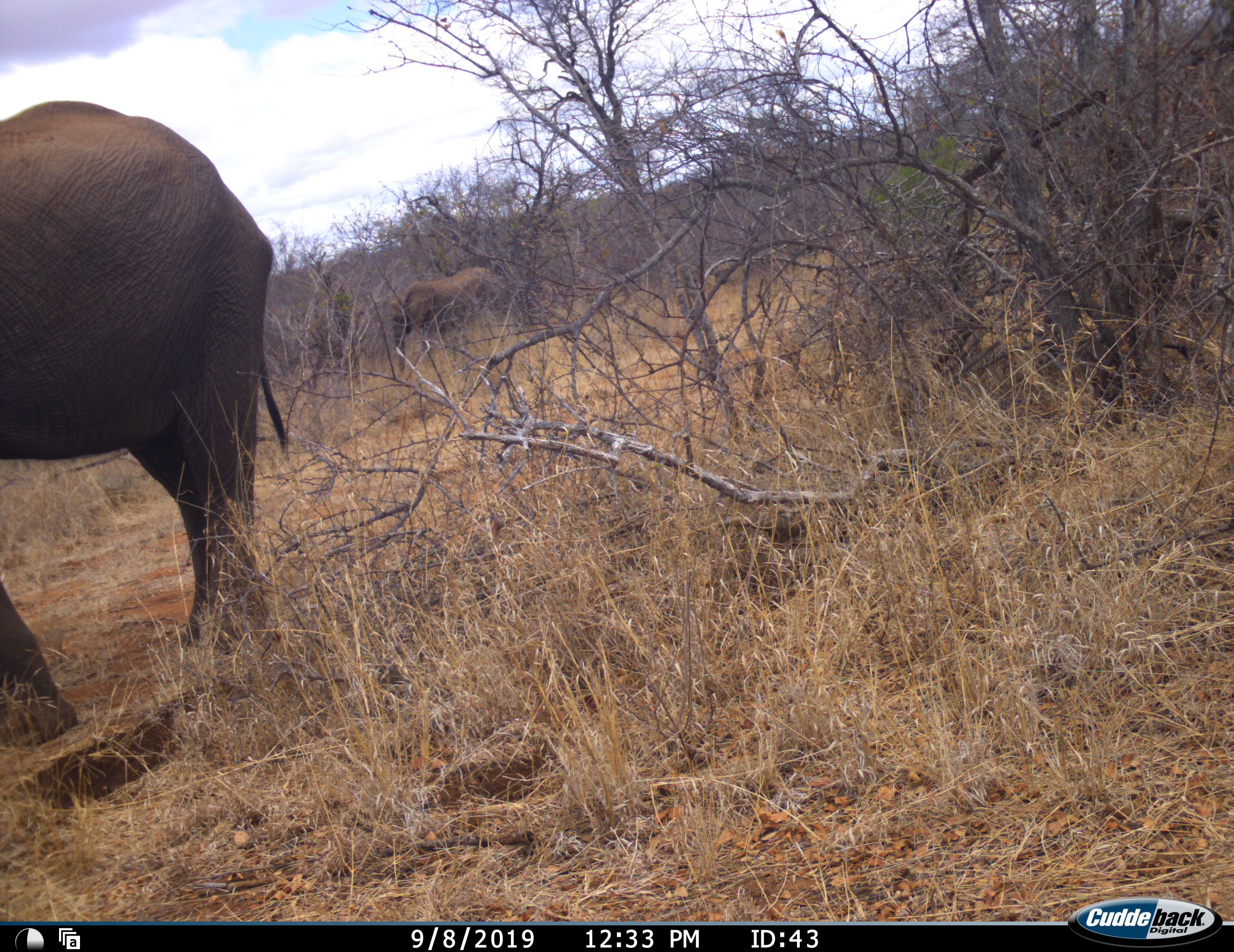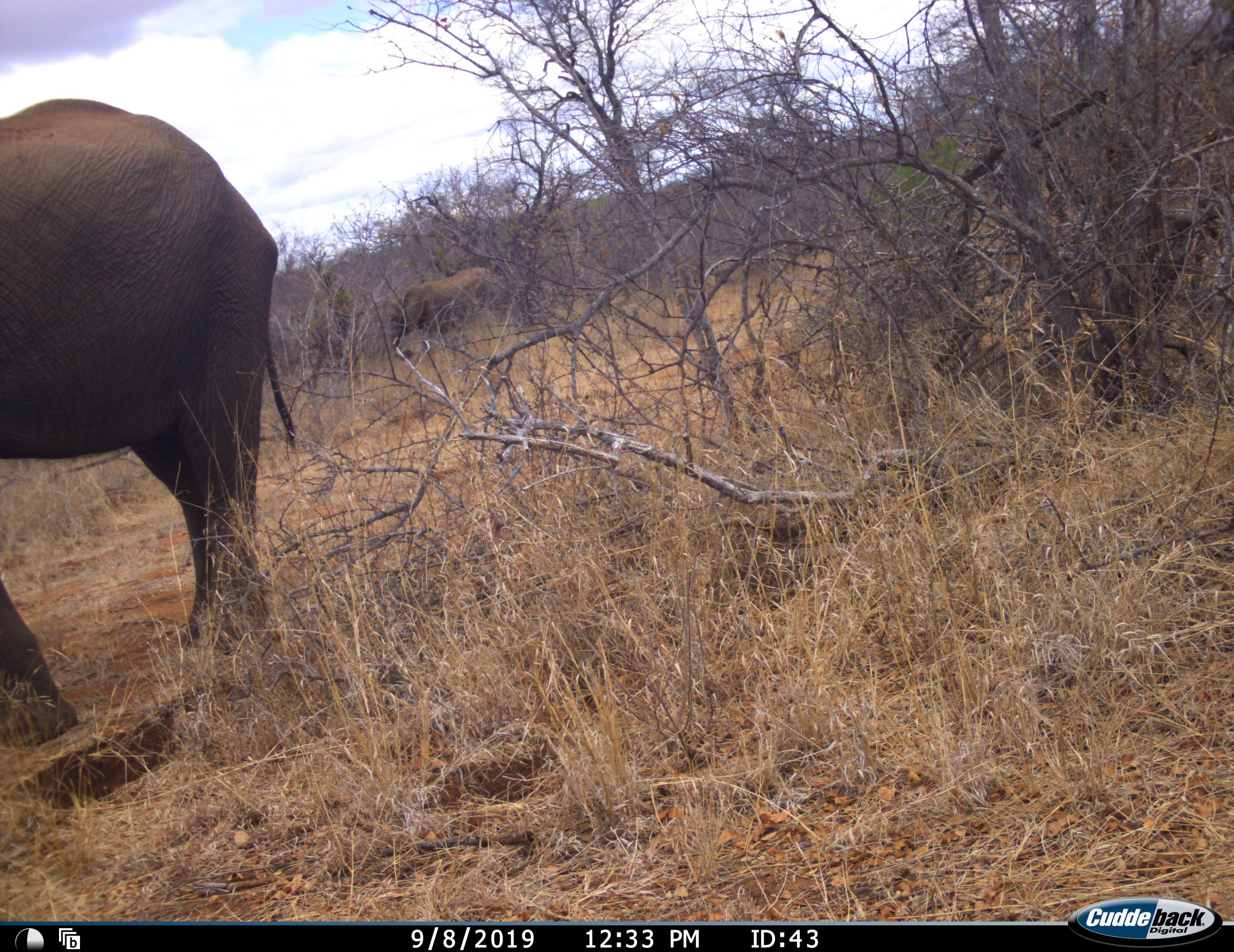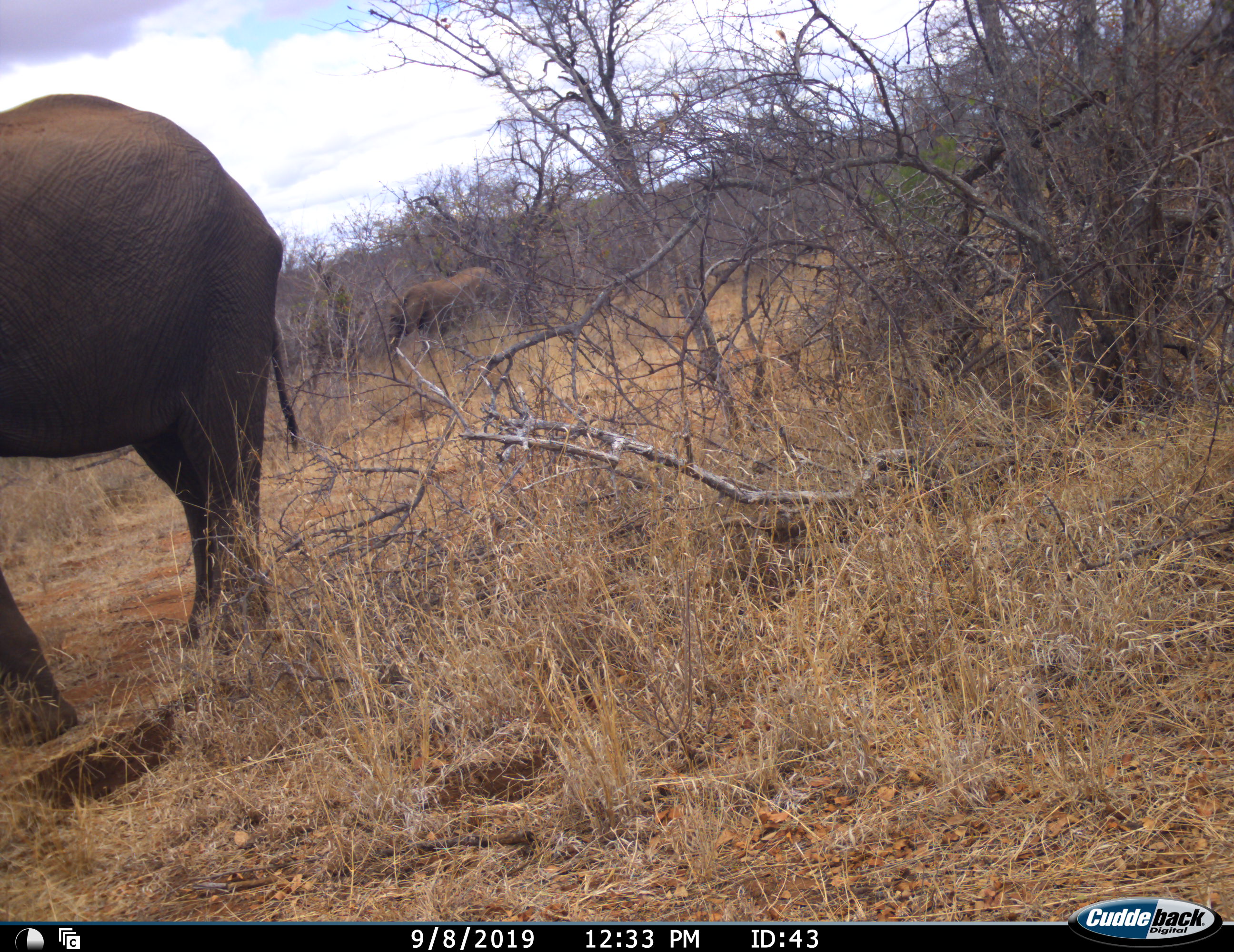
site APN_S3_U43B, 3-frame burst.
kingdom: Animalia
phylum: Chordata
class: Mammalia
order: Proboscidea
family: Elephantidae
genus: Loxodonta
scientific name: Loxodonta africana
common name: african bush elephant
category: elephant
Elephant (african bush elephant) (Loxodonta africana), count 2. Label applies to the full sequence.